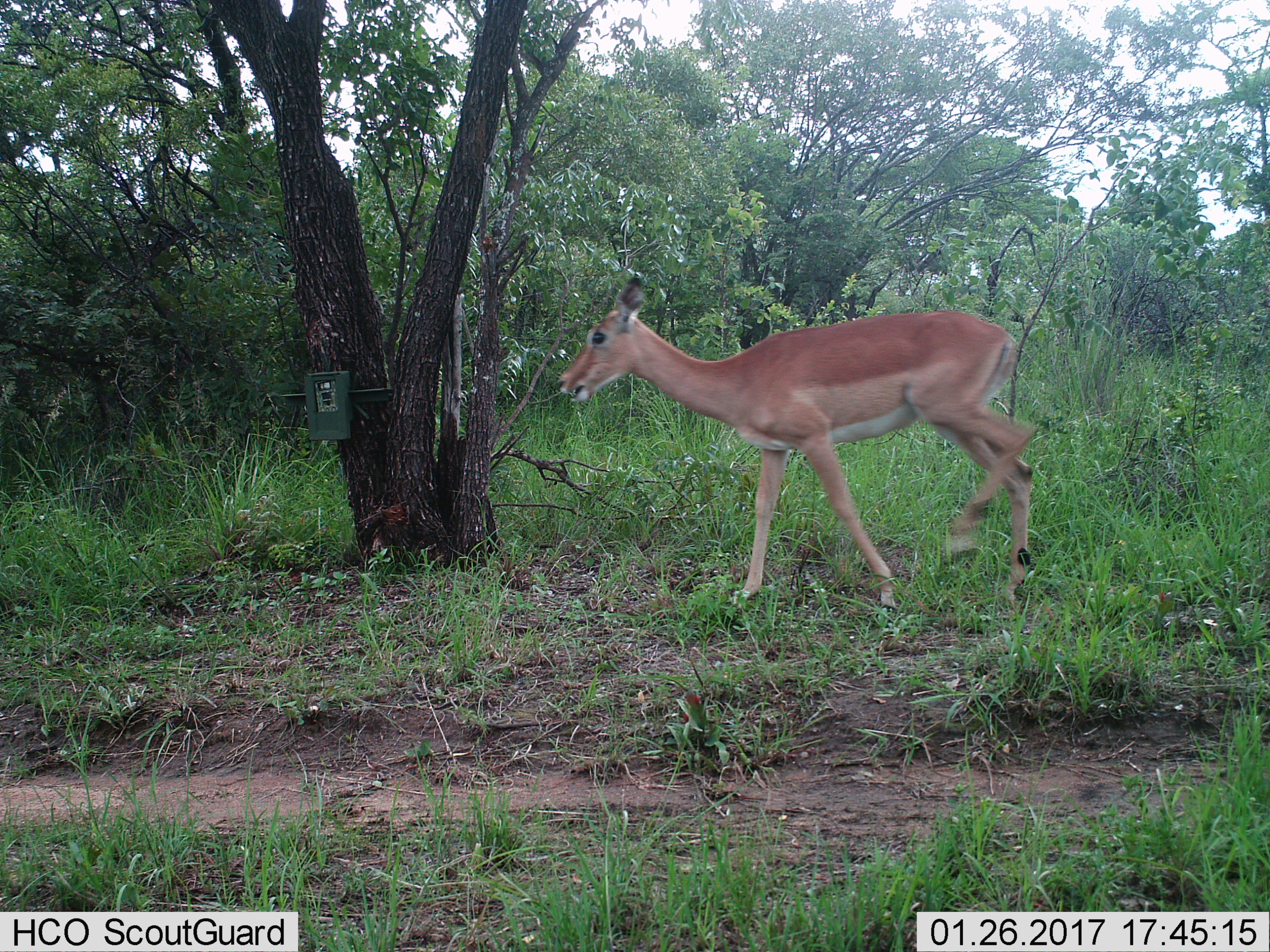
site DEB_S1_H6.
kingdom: Animalia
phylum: Chordata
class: Mammalia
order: Artiodactyla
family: Bovidae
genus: Aepyceros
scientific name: Aepyceros melampus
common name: impala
Impala (Aepyceros melampus), count 1. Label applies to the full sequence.